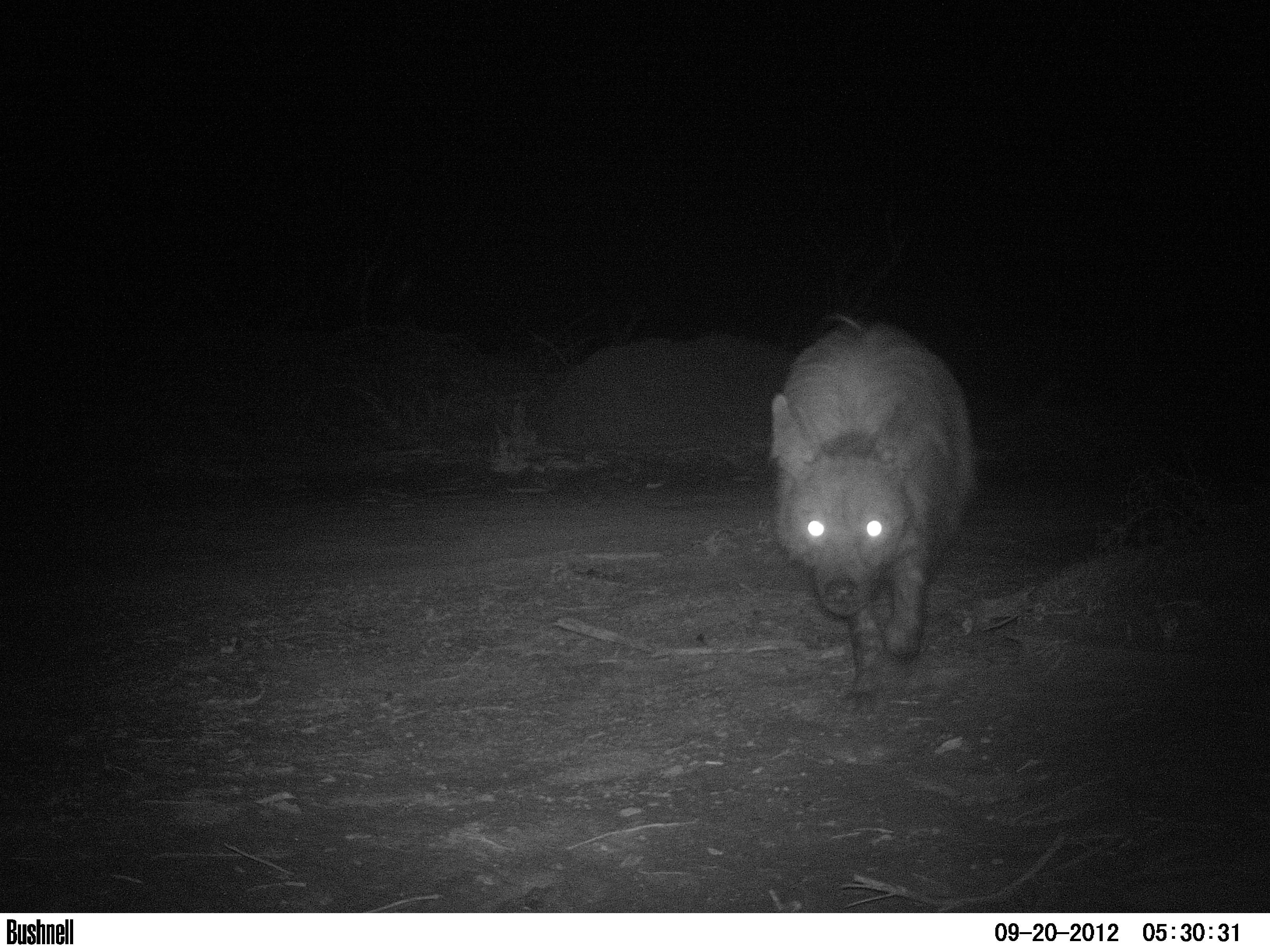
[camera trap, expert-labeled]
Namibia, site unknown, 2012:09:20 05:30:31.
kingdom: Animalia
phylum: Chordata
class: Mammalia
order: Carnivora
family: Hyaenidae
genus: Parahyaena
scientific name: Parahyaena brunnea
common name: brown hyena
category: hyaena brunnea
Hyaena brunnea (brown hyena) (Parahyaena brunnea).